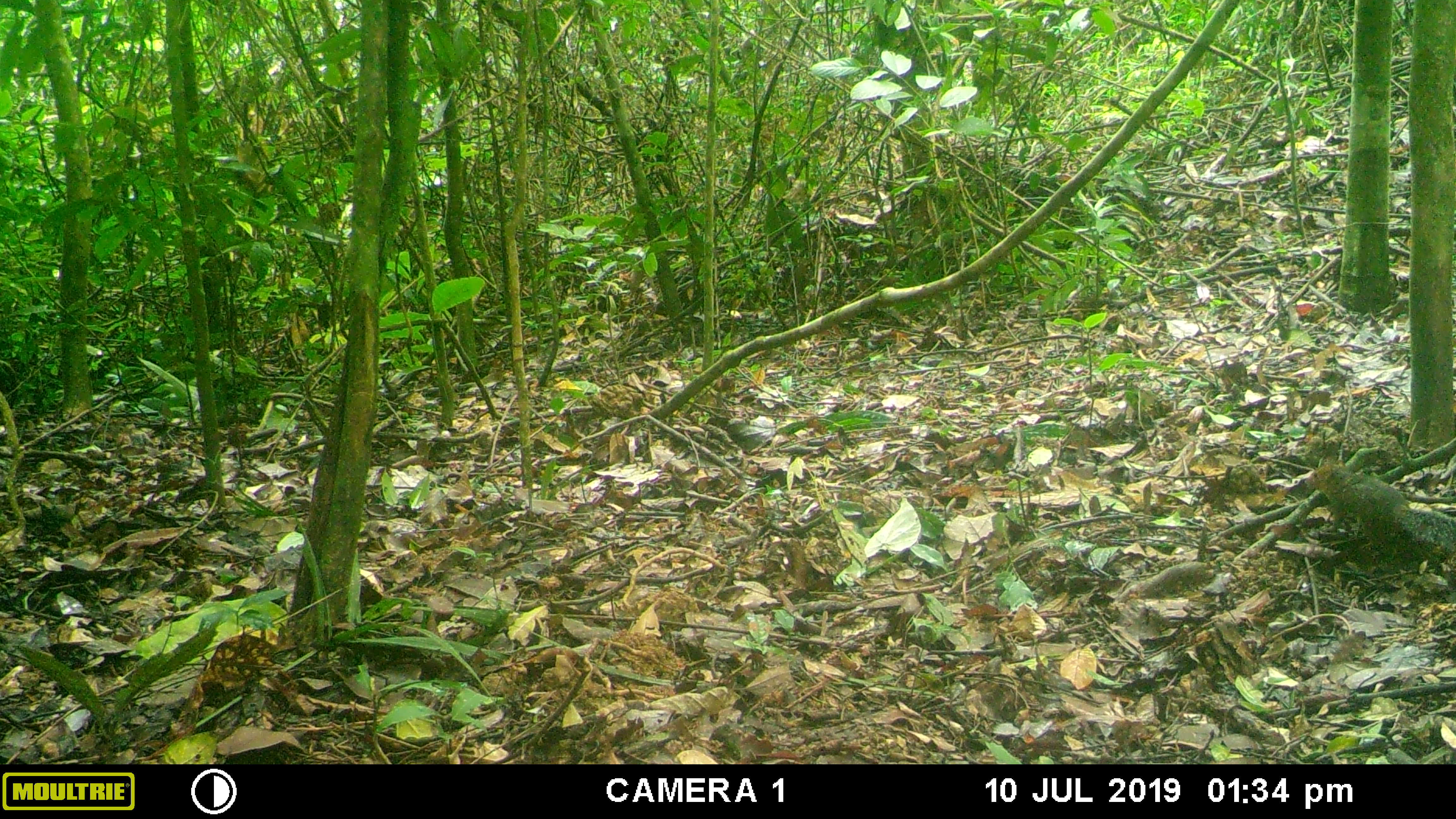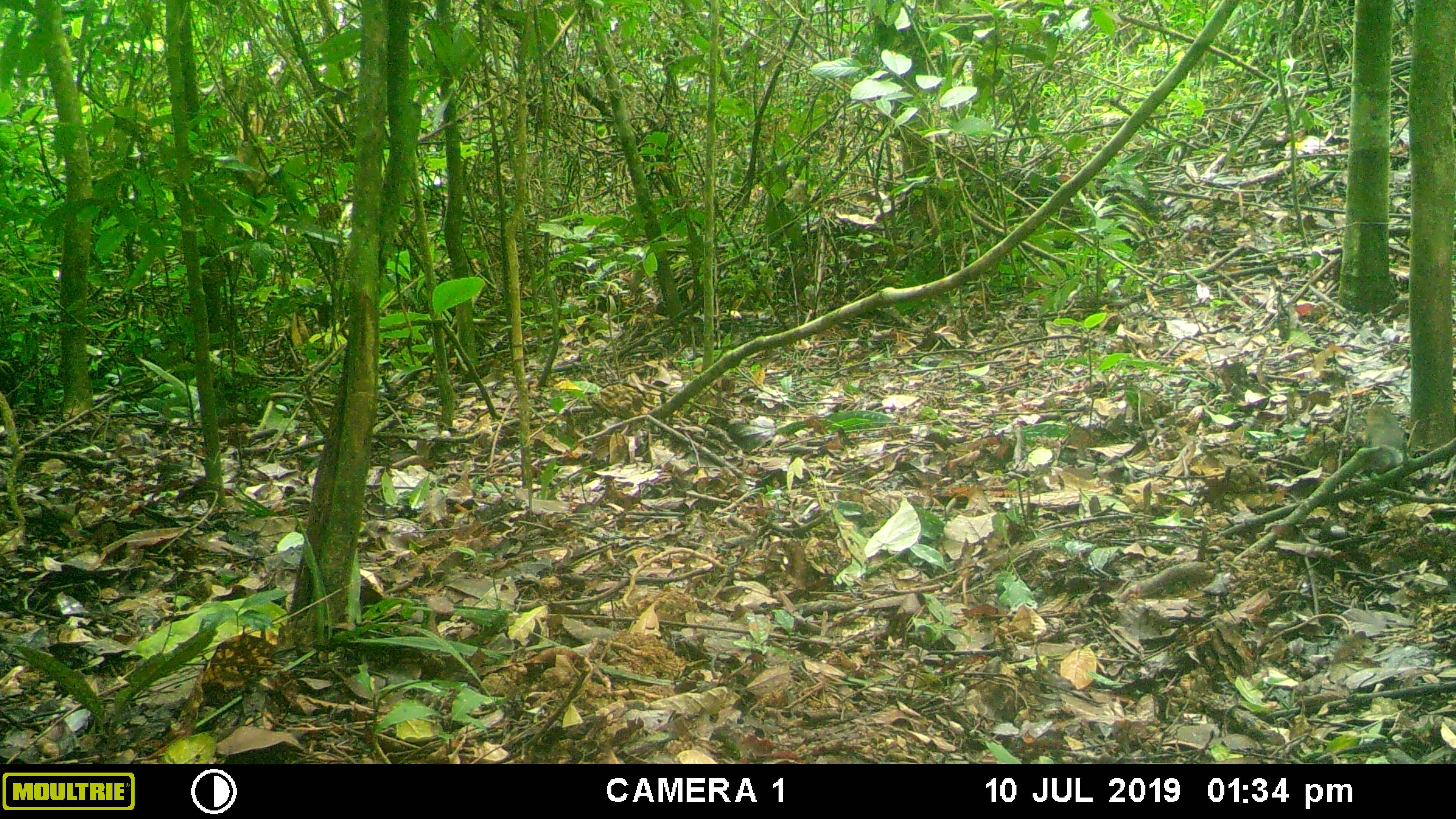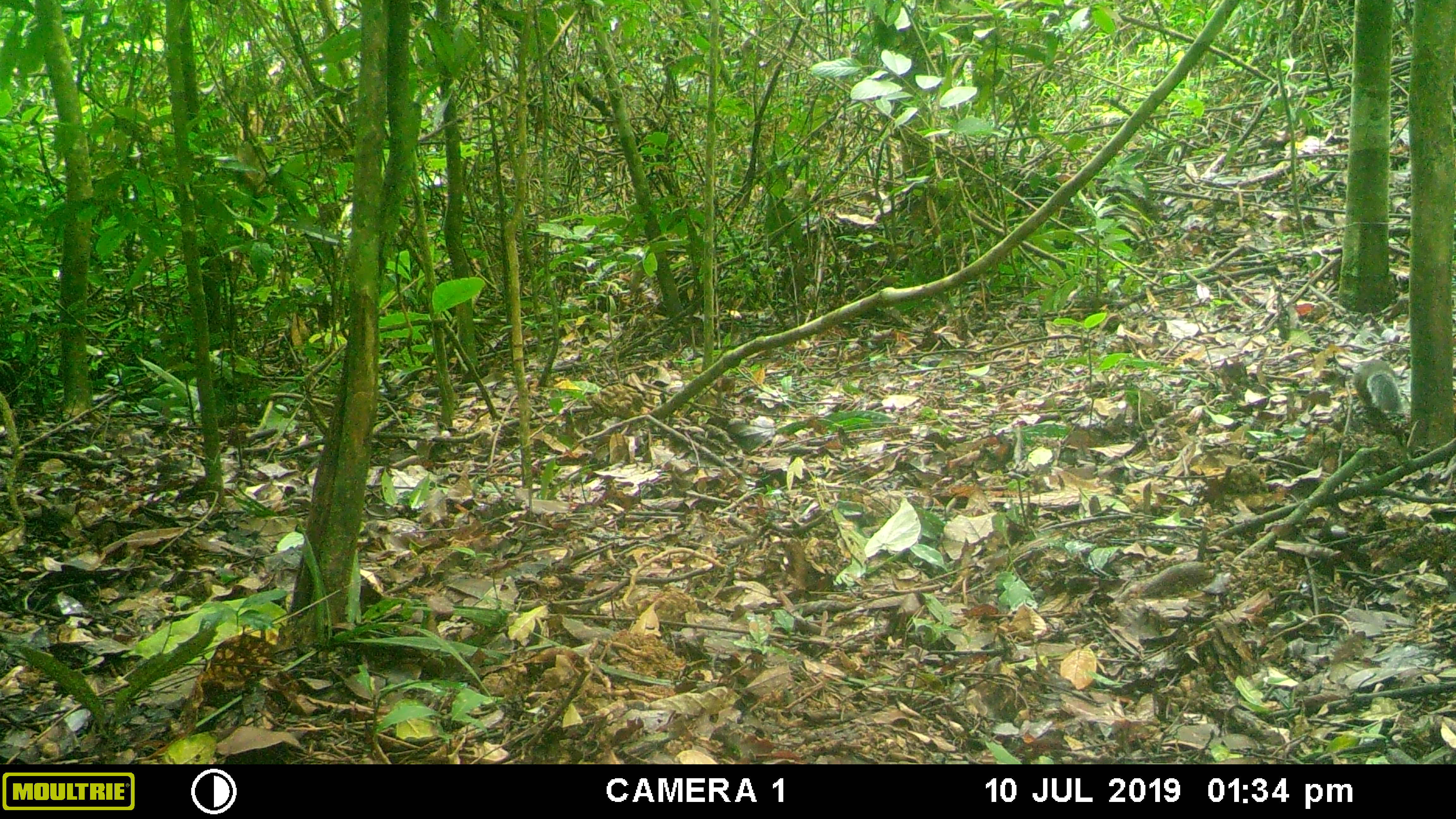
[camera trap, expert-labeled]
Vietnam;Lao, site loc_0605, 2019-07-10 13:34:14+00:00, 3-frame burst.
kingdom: Animalia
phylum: Chordata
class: Mammalia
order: Rodentia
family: Sciuridae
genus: Dremomys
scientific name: Dremomys rufigenis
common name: red-cheeked squirrel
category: red cheeked squirrel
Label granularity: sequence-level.